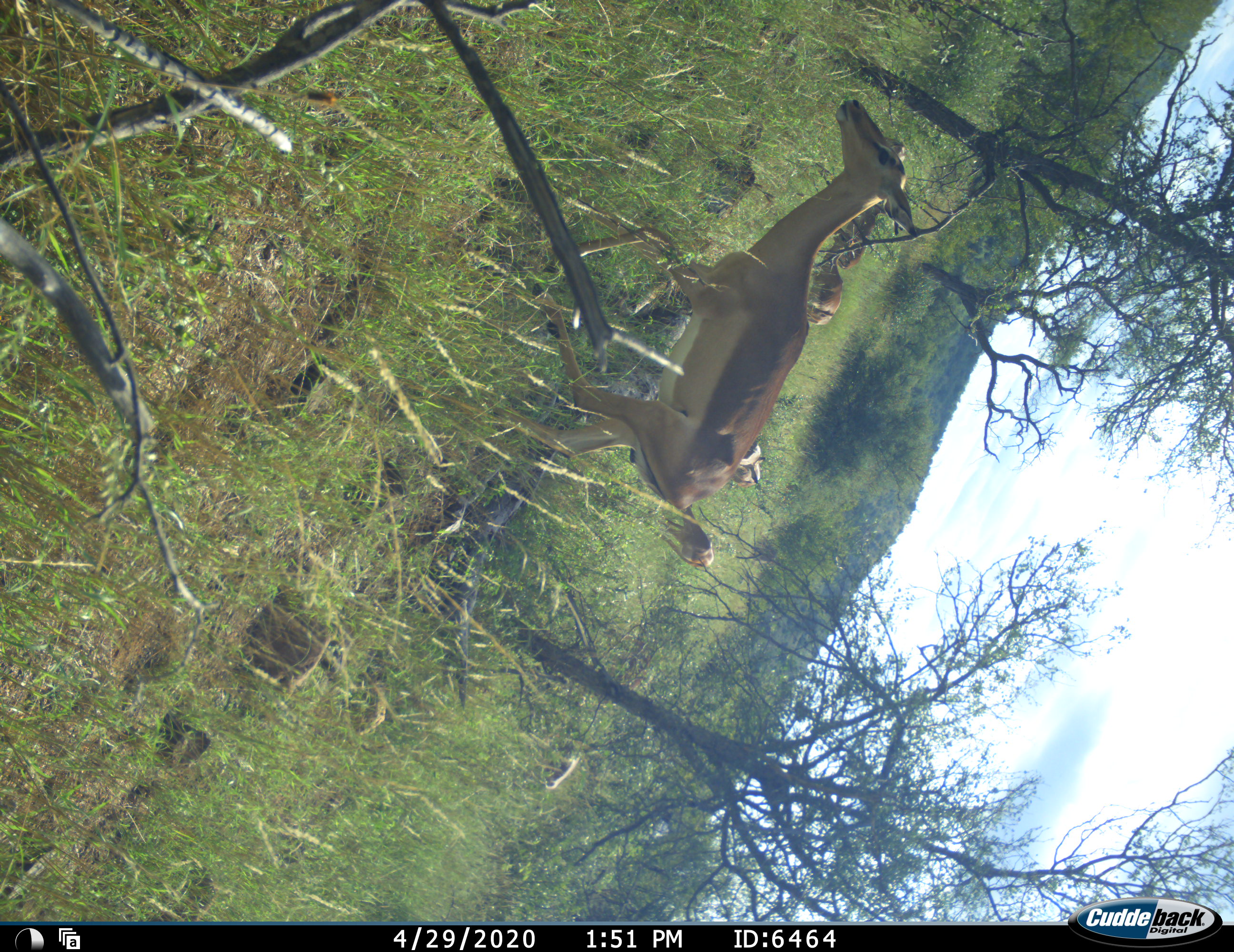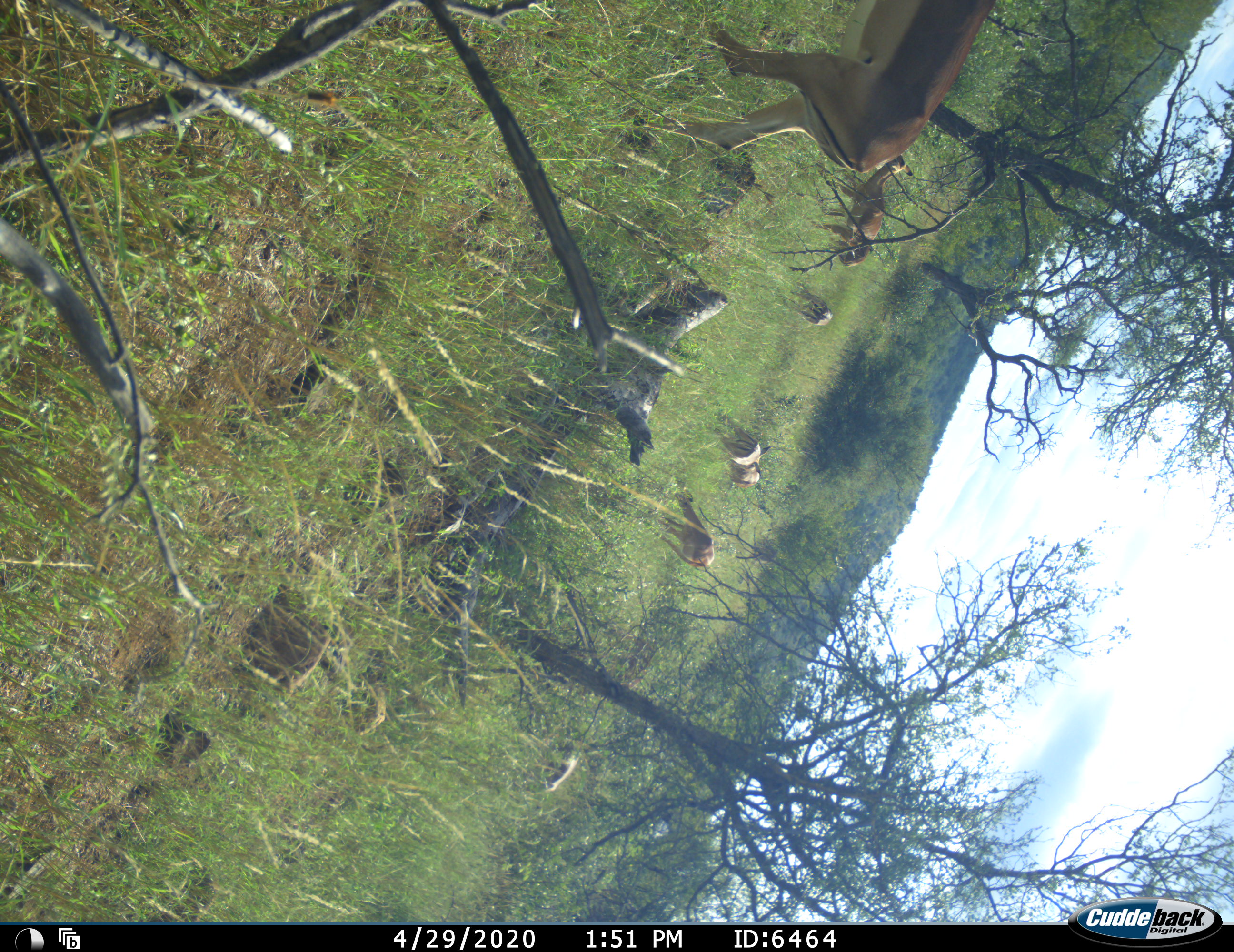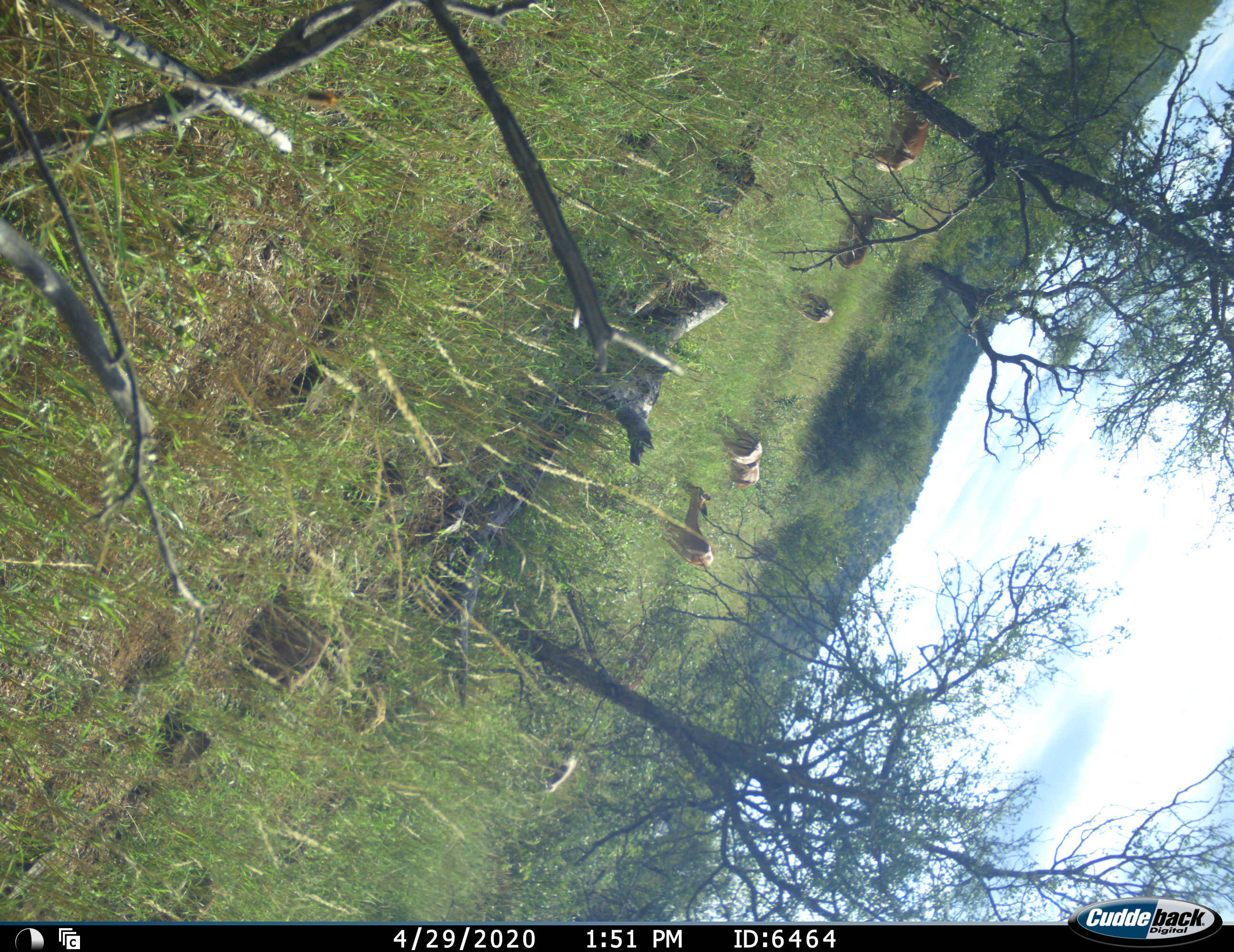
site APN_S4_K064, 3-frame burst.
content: unidentified animal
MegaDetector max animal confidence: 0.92